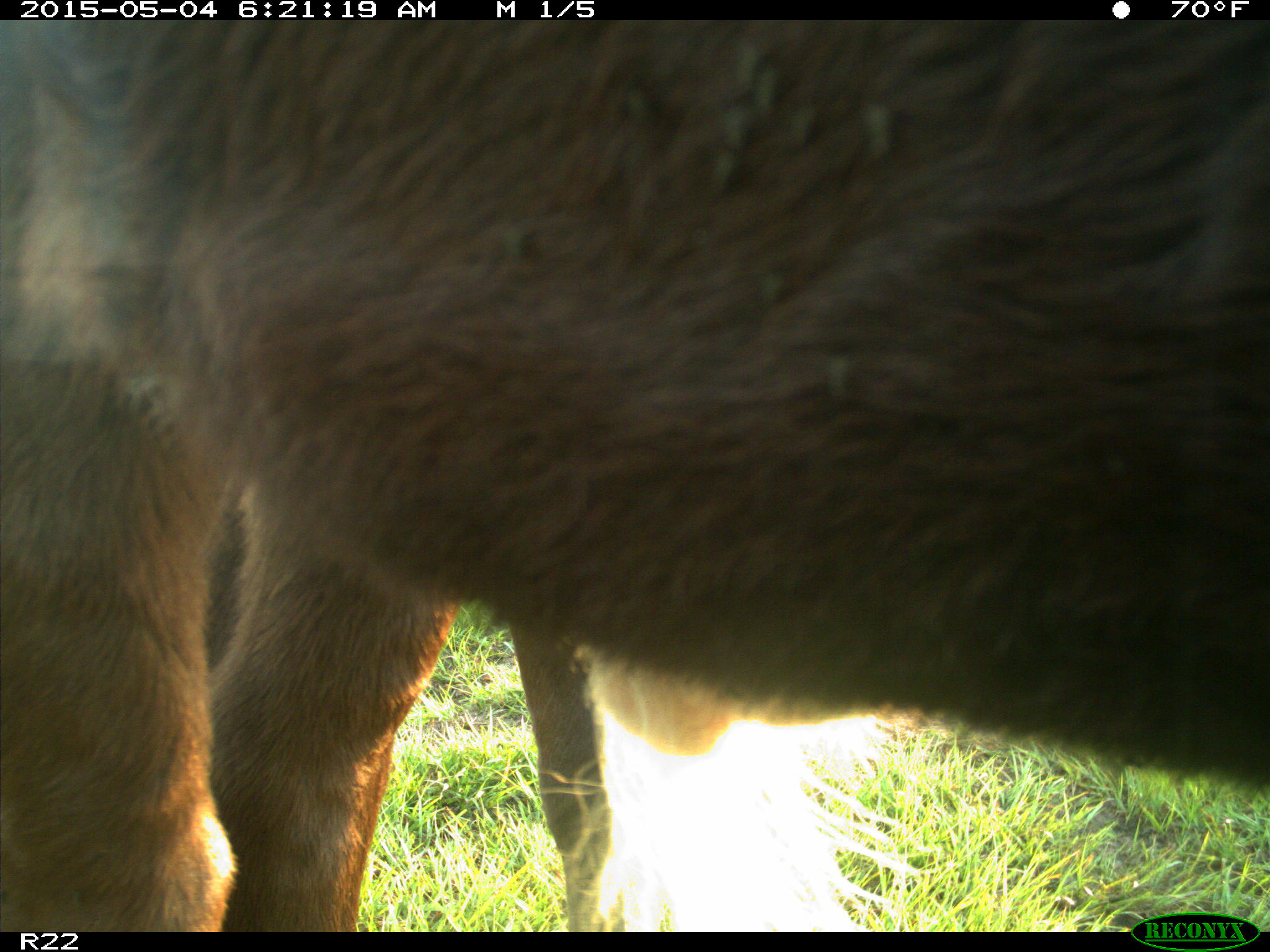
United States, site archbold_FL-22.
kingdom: Animalia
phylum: Chordata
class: Mammalia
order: Artiodactyla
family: Bovidae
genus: Bos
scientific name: Bos taurus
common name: domestic cow